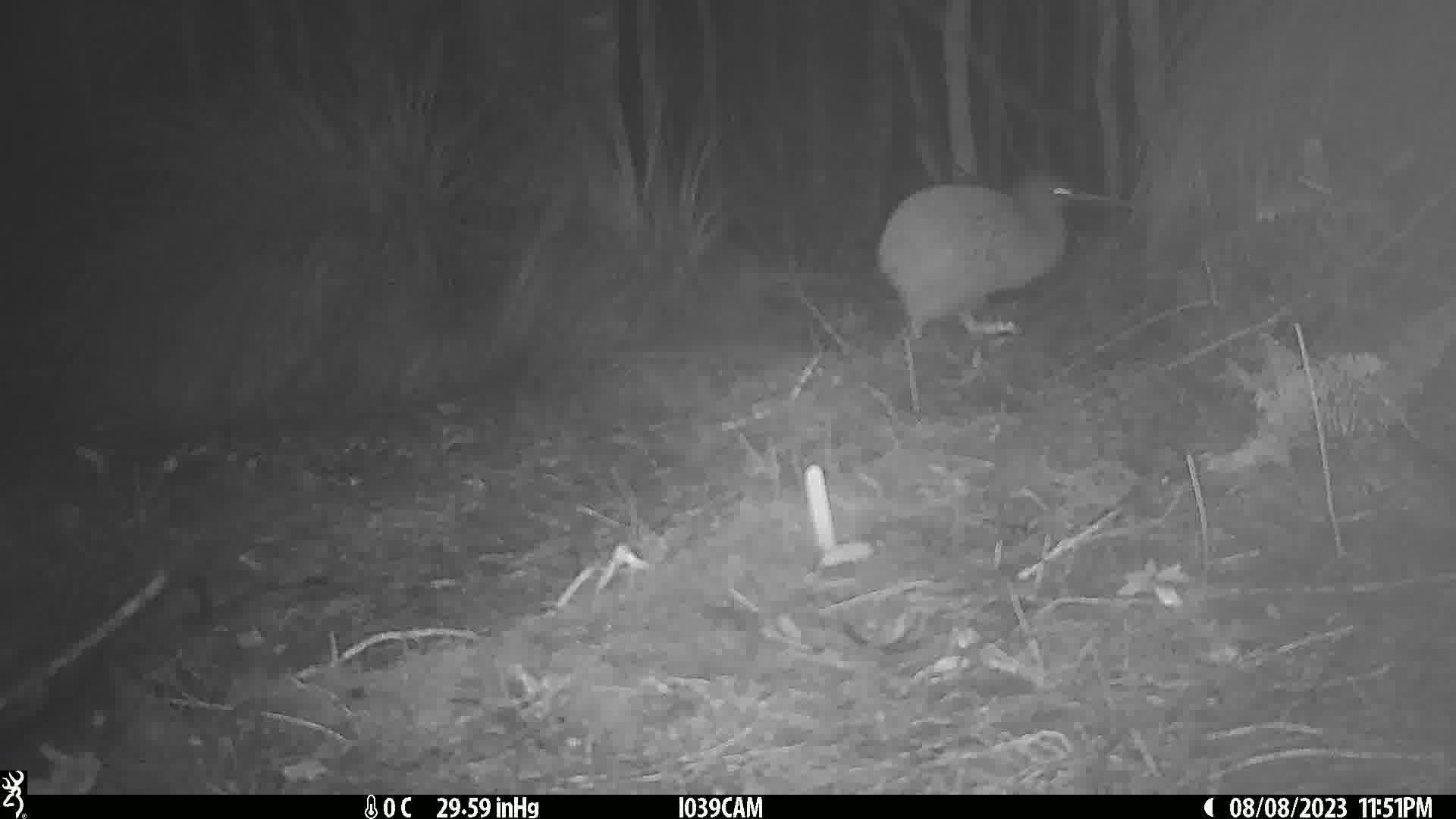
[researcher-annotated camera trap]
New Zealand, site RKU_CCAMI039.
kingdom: Animalia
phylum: Chordata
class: Aves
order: Apterygiformes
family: Apterygidae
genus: Apteryx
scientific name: Apteryx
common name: kiwi